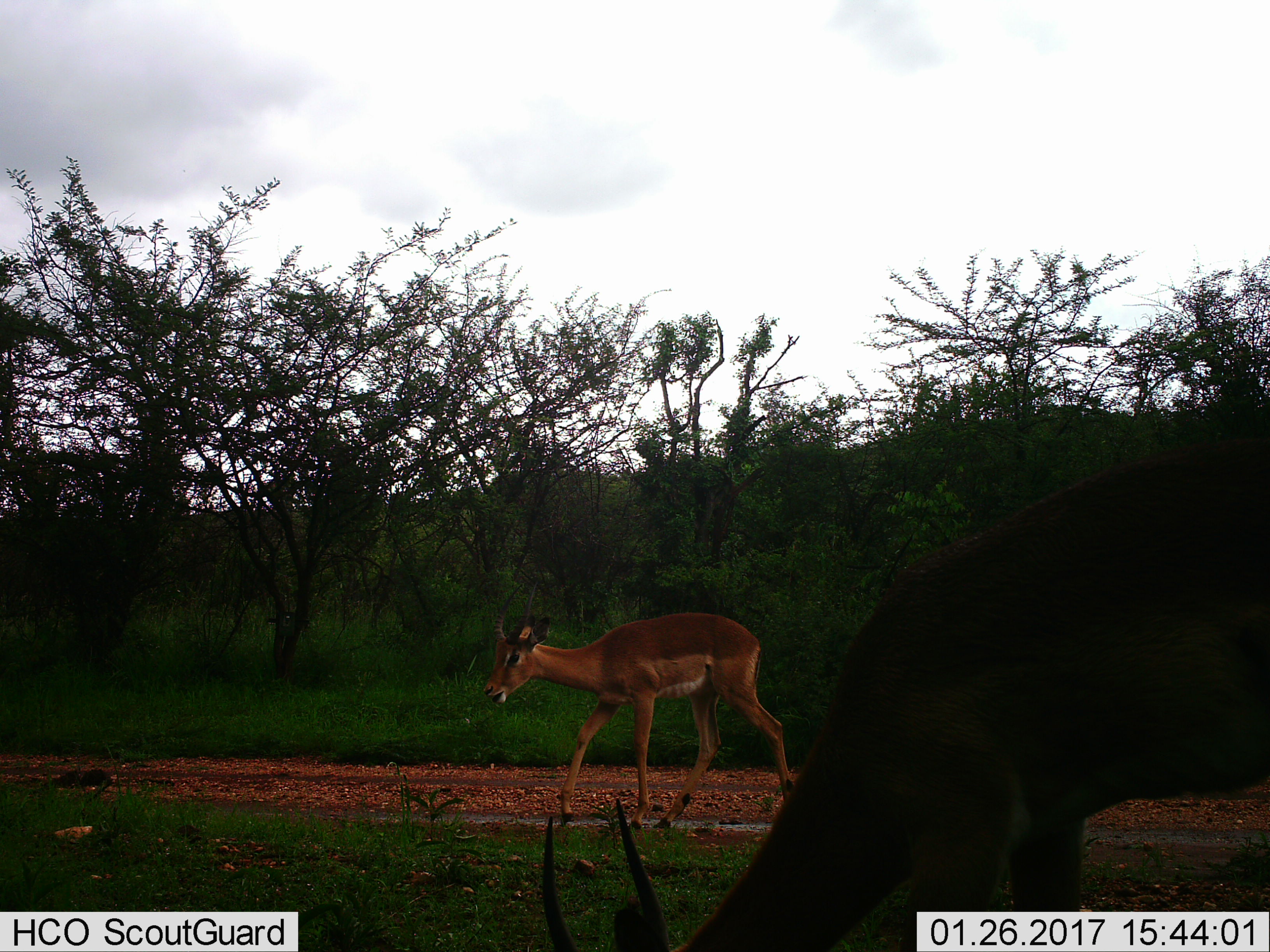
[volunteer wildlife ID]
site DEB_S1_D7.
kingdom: Animalia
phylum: Chordata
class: Mammalia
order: Artiodactyla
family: Bovidae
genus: Aepyceros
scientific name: Aepyceros melampus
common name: impala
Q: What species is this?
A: Impala (Aepyceros melampus).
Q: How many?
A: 2.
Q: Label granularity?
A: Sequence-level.